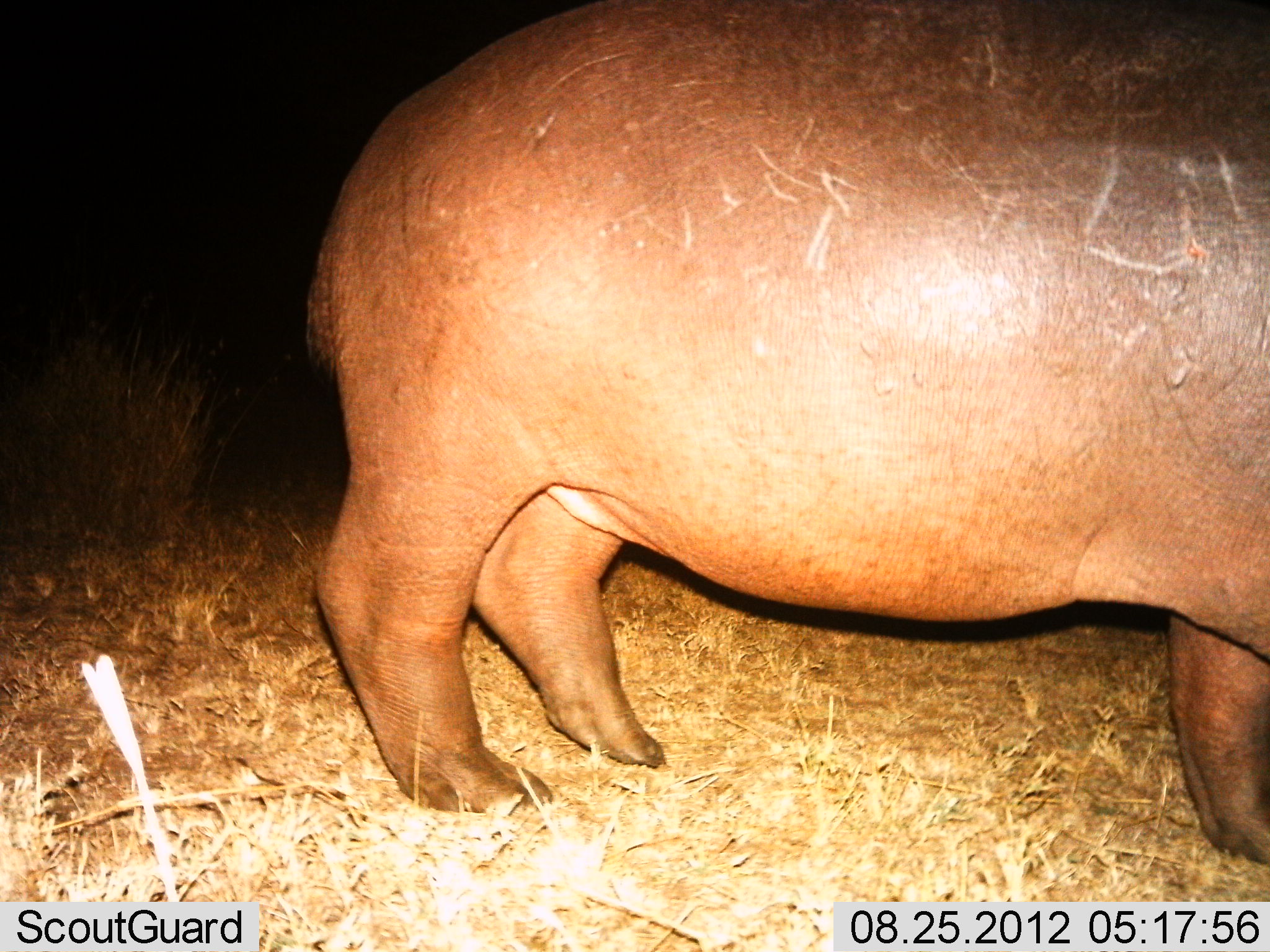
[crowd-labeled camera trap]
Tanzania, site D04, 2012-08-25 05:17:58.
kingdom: Animalia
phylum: Chordata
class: Mammalia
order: Artiodactyla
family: Hippopotamidae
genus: Hippopotamus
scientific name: Hippopotamus amphibius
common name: hippopotamus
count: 1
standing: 90%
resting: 0%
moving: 10%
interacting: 0%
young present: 0%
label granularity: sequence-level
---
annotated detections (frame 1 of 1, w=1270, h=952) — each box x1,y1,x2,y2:
animal: 307,2,1269,868